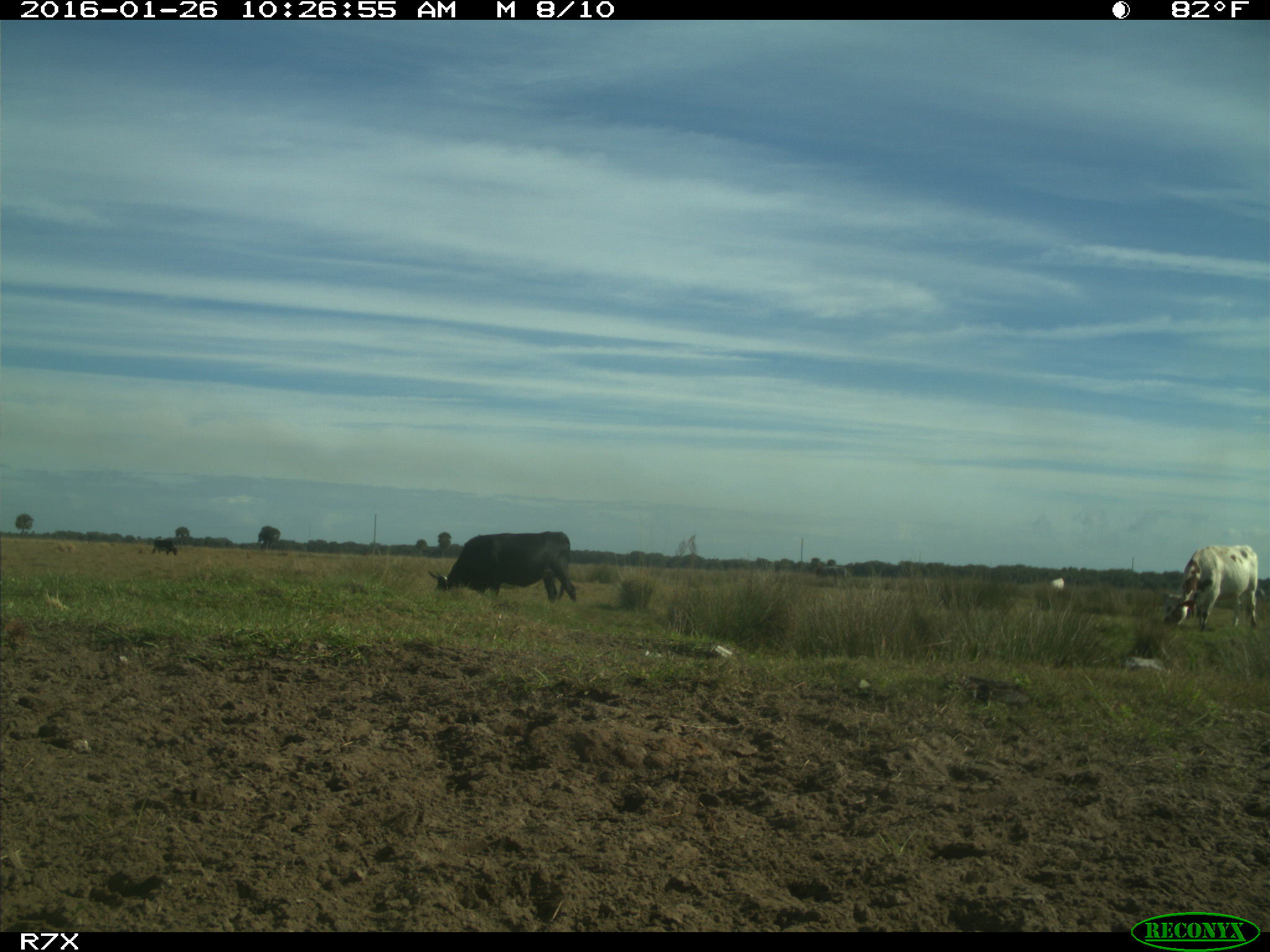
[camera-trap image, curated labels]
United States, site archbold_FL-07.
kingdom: Animalia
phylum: Chordata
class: Mammalia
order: Artiodactyla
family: Bovidae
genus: Bos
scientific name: Bos taurus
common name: domestic cow